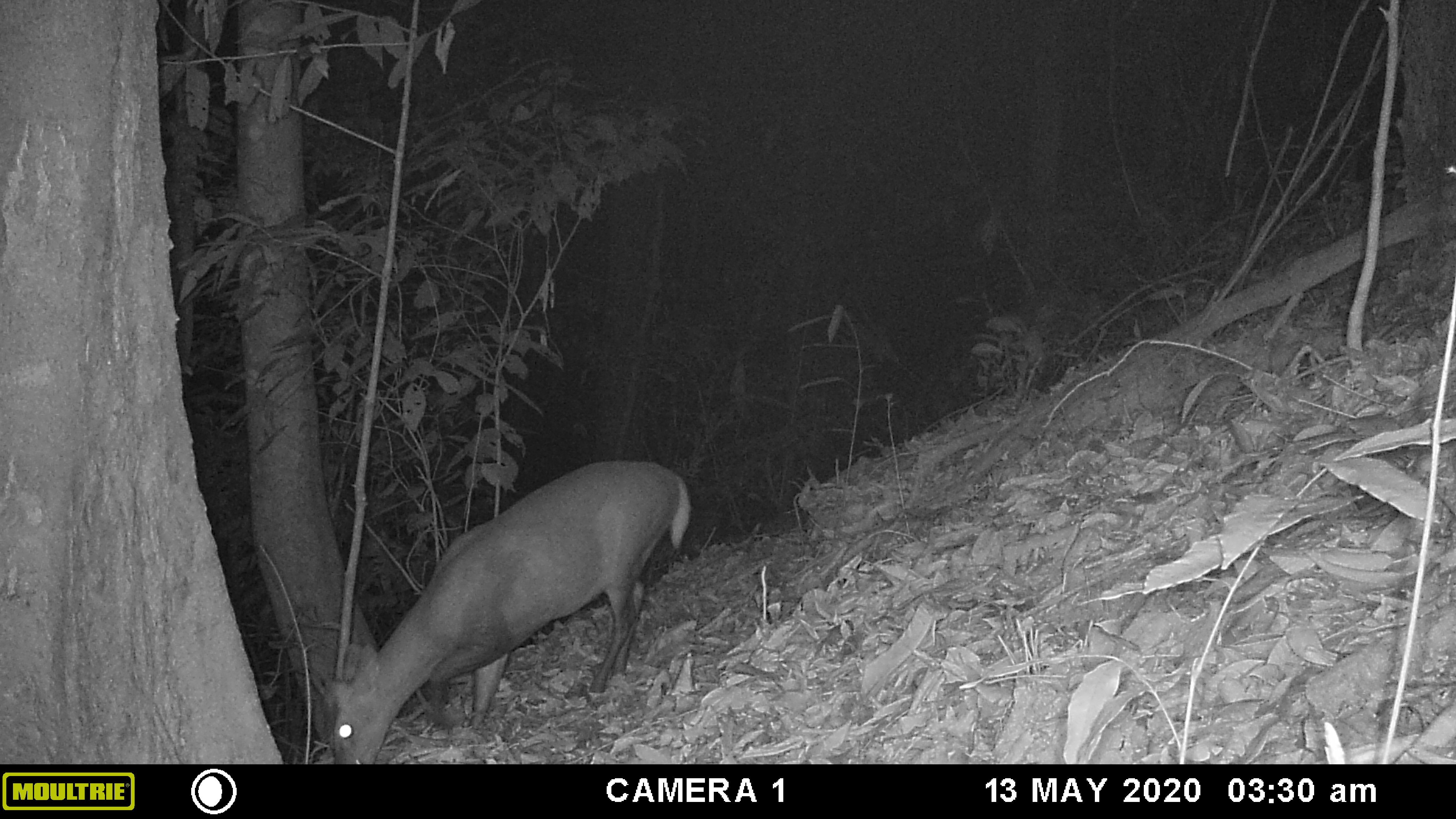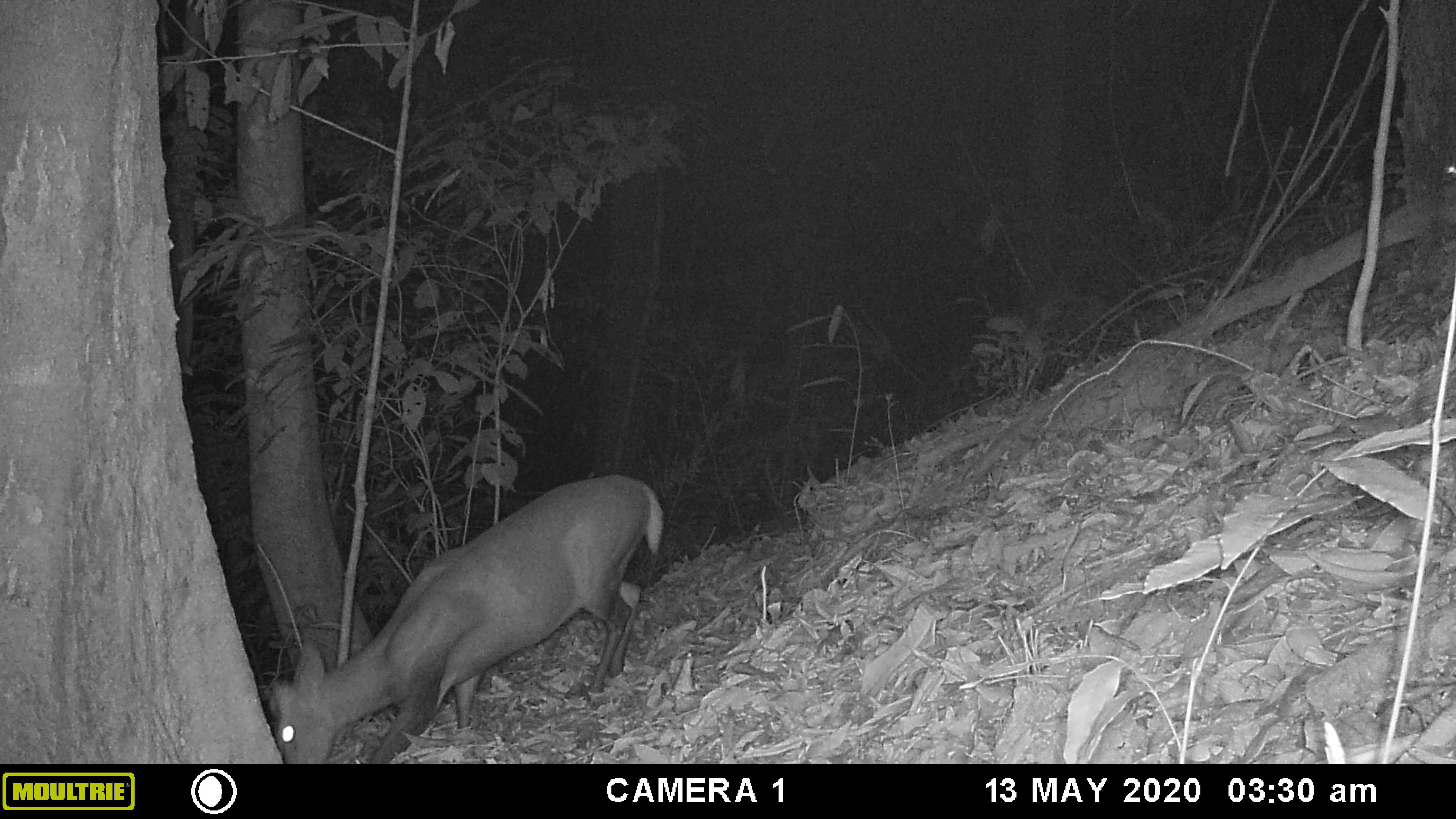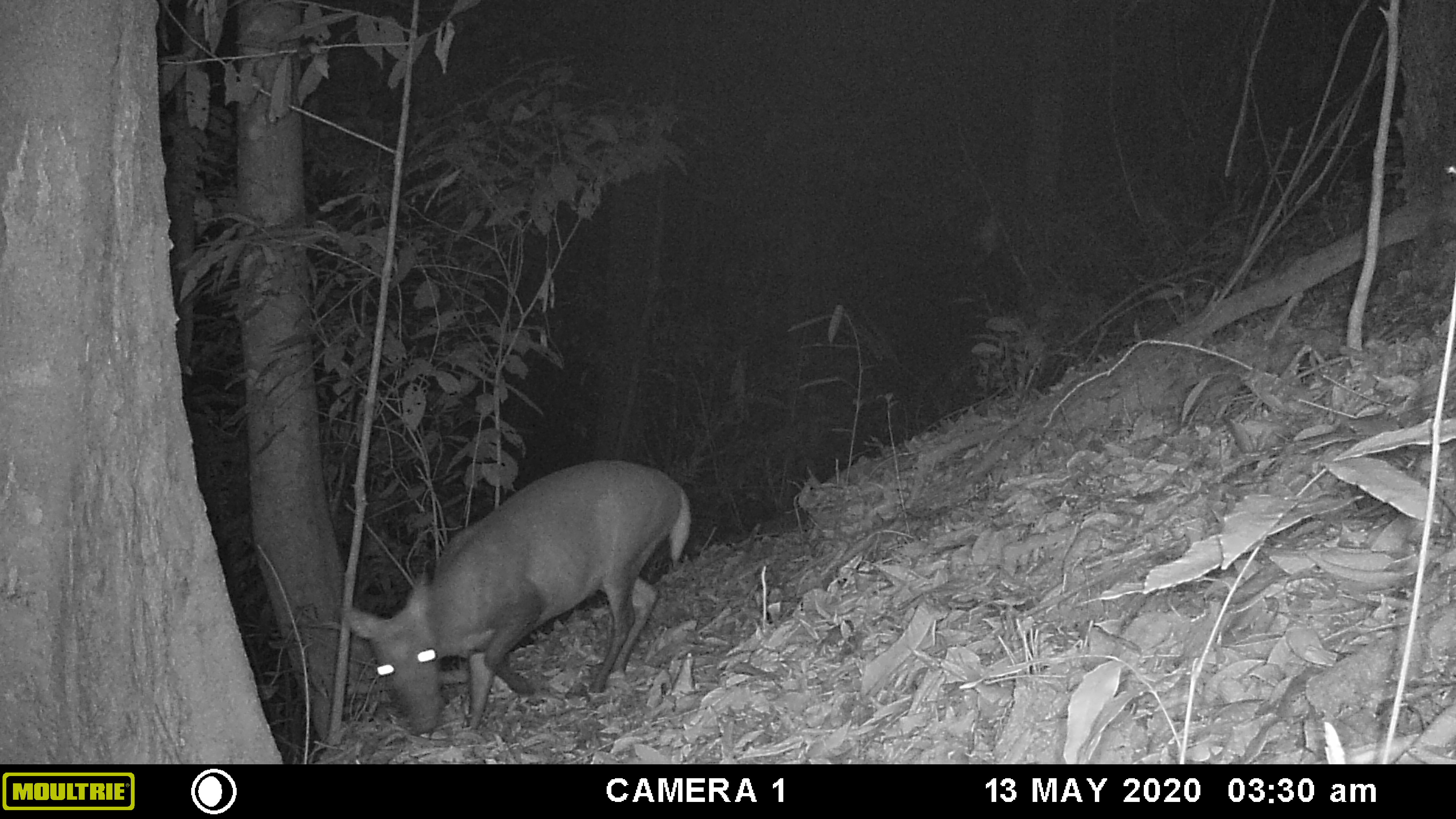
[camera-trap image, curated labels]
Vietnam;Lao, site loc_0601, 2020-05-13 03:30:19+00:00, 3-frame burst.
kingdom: Animalia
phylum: Chordata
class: Mammalia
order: Artiodactyla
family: Cervidae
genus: Muntiacus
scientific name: Muntiacus rooseveltorum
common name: roosevelt's muntjac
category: roosevelts muntjac group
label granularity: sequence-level